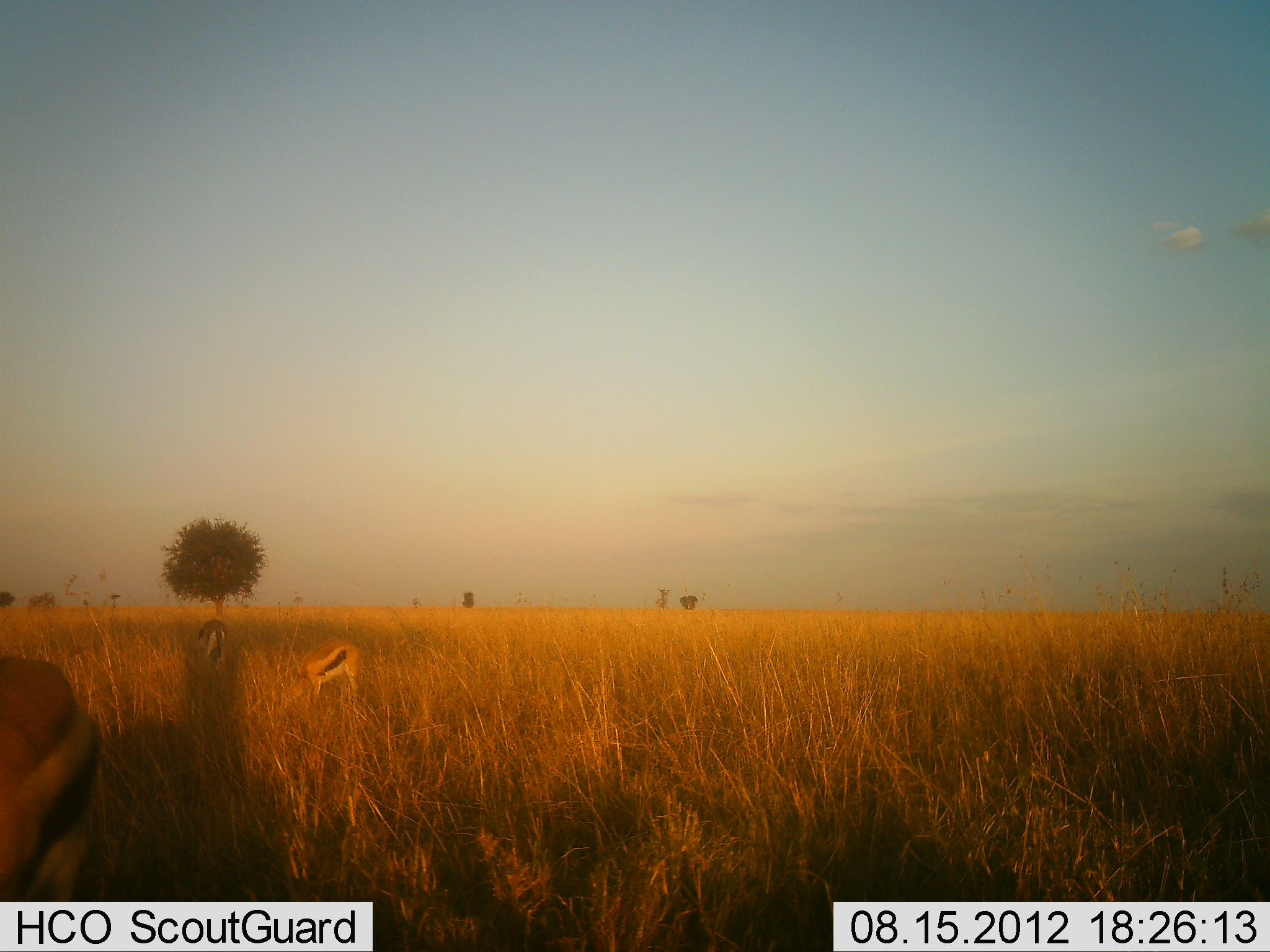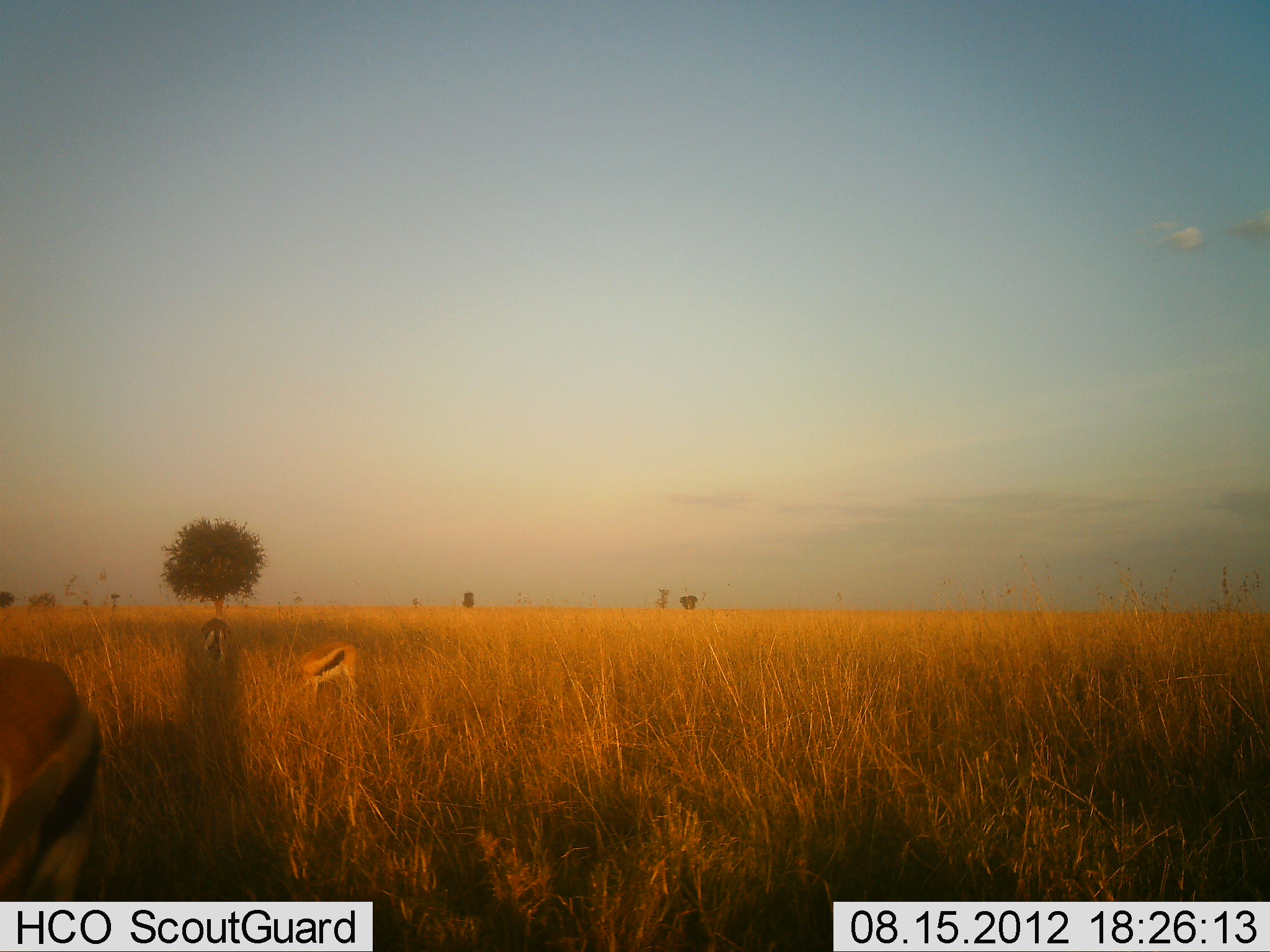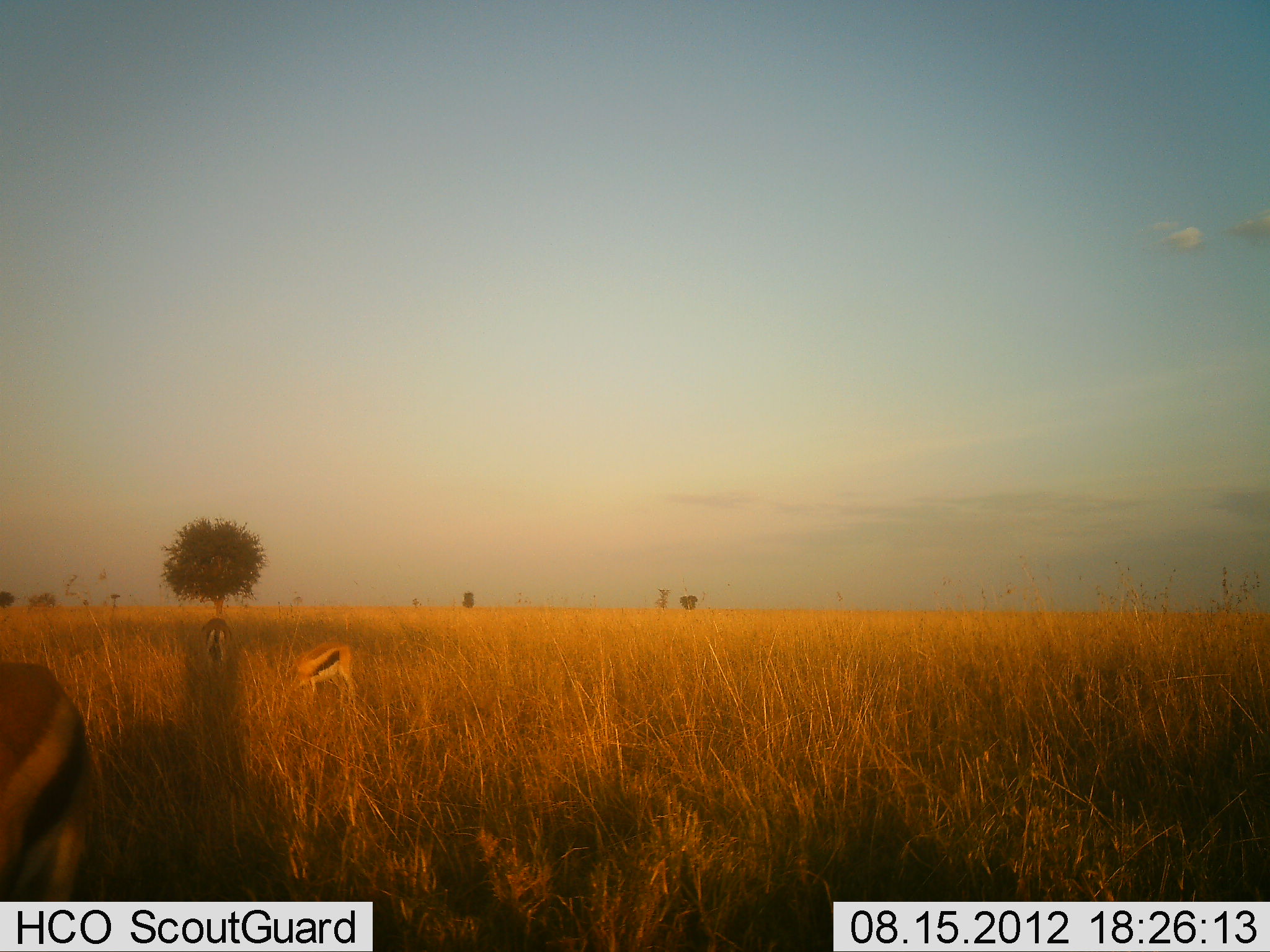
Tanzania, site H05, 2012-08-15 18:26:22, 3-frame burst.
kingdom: Animalia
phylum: Chordata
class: Mammalia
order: Artiodactyla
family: Bovidae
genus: Eudorcas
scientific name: Eudorcas thomsonii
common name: thomson's gazelle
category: gazellethomsons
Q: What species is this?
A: Gazellethomsons (thomson's gazelle) (Eudorcas thomsonii).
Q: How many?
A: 3.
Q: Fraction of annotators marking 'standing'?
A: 20%.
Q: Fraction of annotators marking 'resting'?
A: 0%.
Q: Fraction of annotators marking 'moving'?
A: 0%.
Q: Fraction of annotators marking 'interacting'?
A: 0%.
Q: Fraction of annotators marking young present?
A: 0%.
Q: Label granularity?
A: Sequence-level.